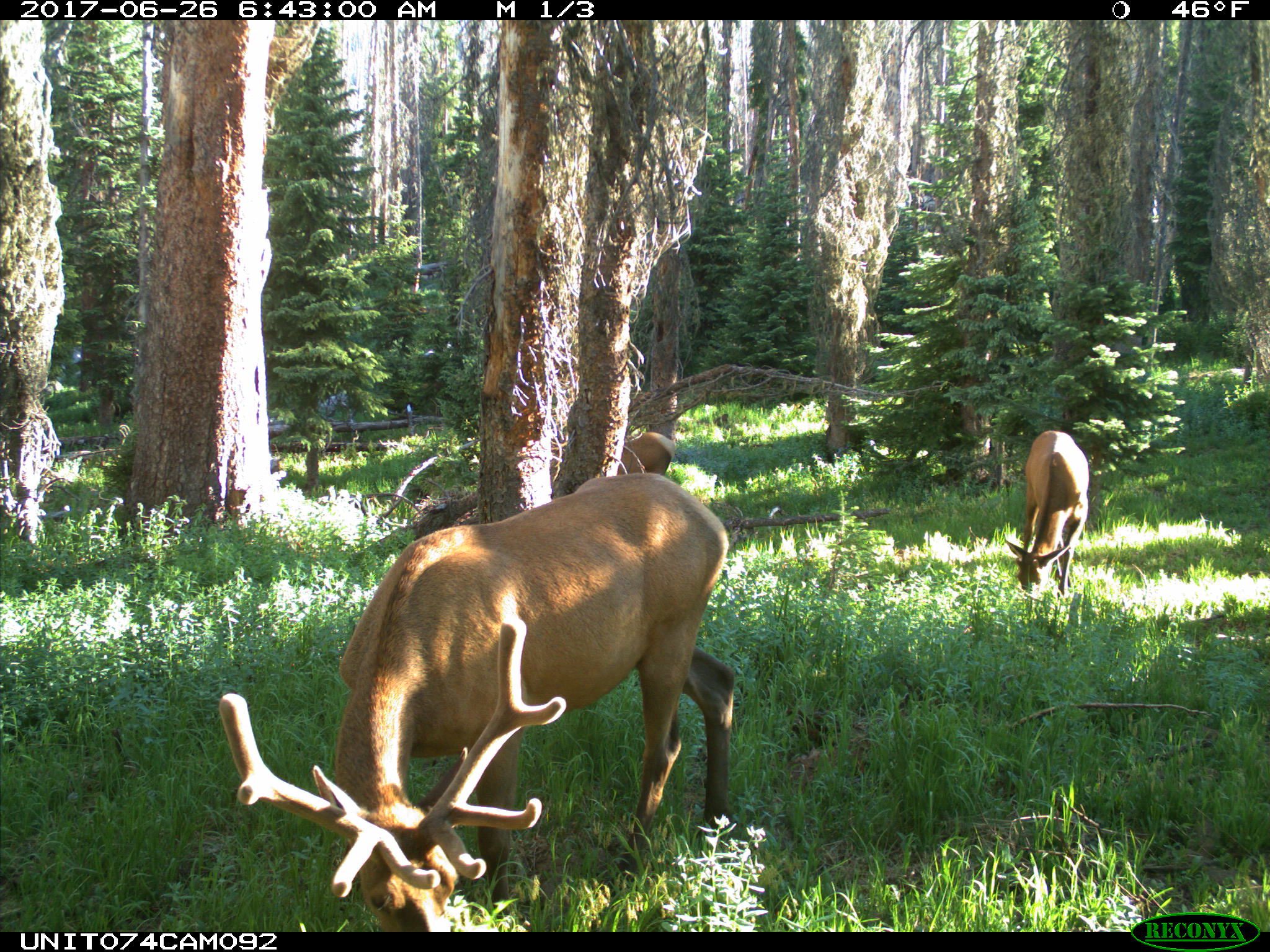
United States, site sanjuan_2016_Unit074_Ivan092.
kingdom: Animalia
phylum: Chordata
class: Mammalia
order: Artiodactyla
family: Cervidae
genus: Cervus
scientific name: Cervus elaphus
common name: red deer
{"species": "Cervus elaphus (red deer)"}